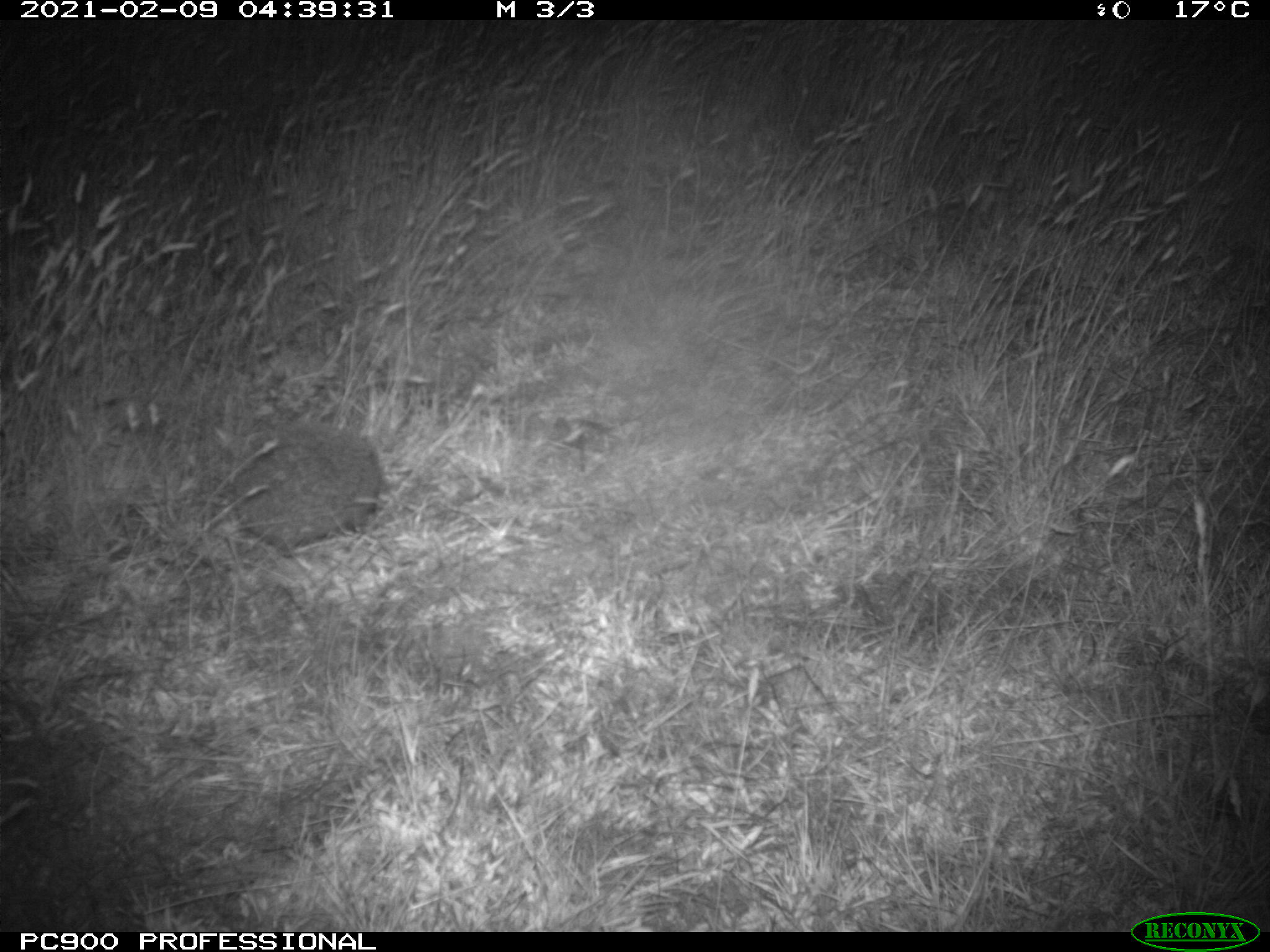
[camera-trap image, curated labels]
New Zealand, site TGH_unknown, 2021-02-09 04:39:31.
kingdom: Animalia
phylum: Chordata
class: Mammalia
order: Eulipotyphla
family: Erinaceidae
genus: Erinaceus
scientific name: Erinaceus europaeus europaeus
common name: european hedgehog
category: hedgehog